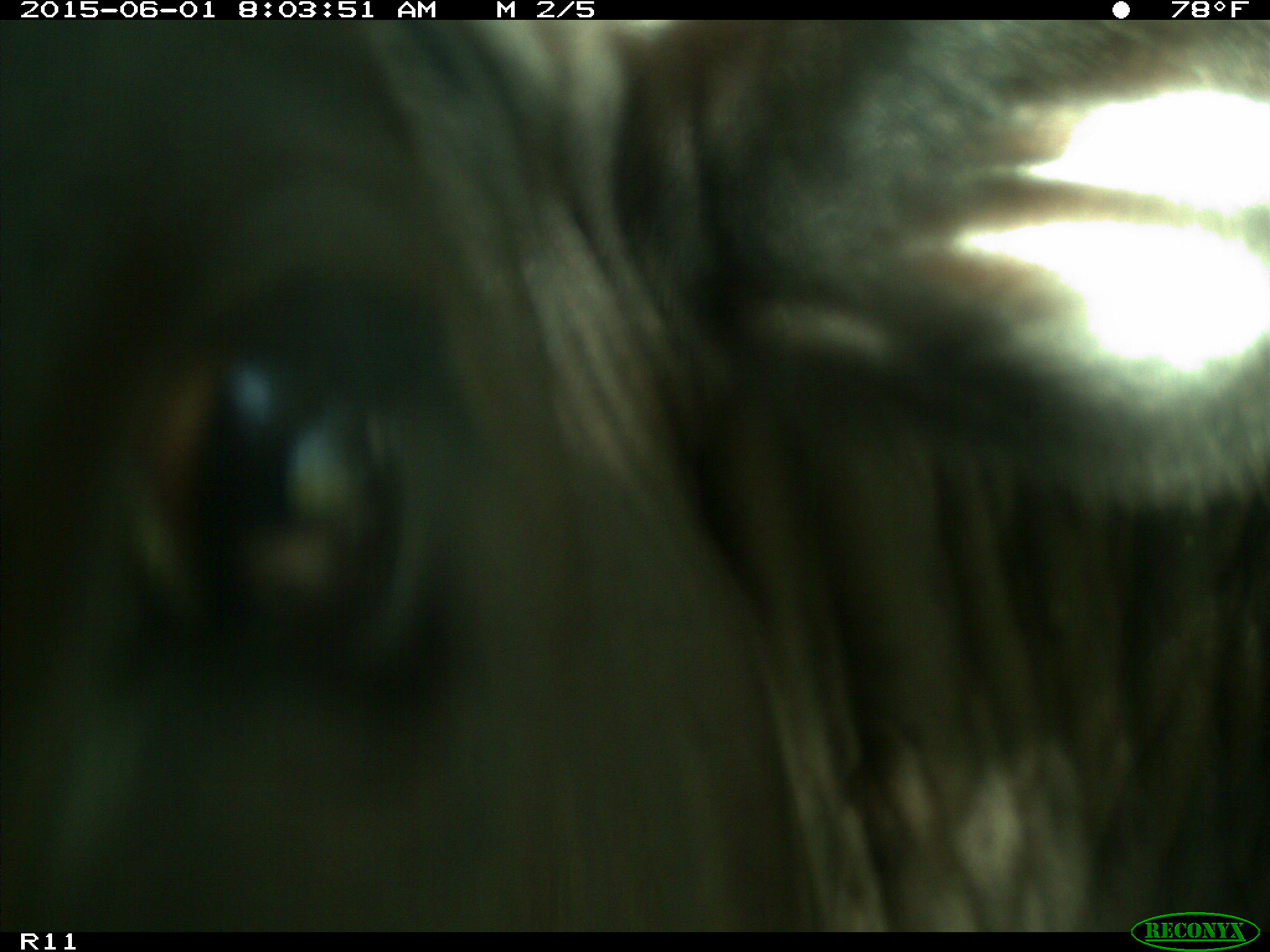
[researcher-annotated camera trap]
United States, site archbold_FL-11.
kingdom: Animalia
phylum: Chordata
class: Mammalia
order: Artiodactyla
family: Bovidae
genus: Bos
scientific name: Bos taurus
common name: domestic cow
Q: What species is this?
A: Bos taurus (domestic cow).